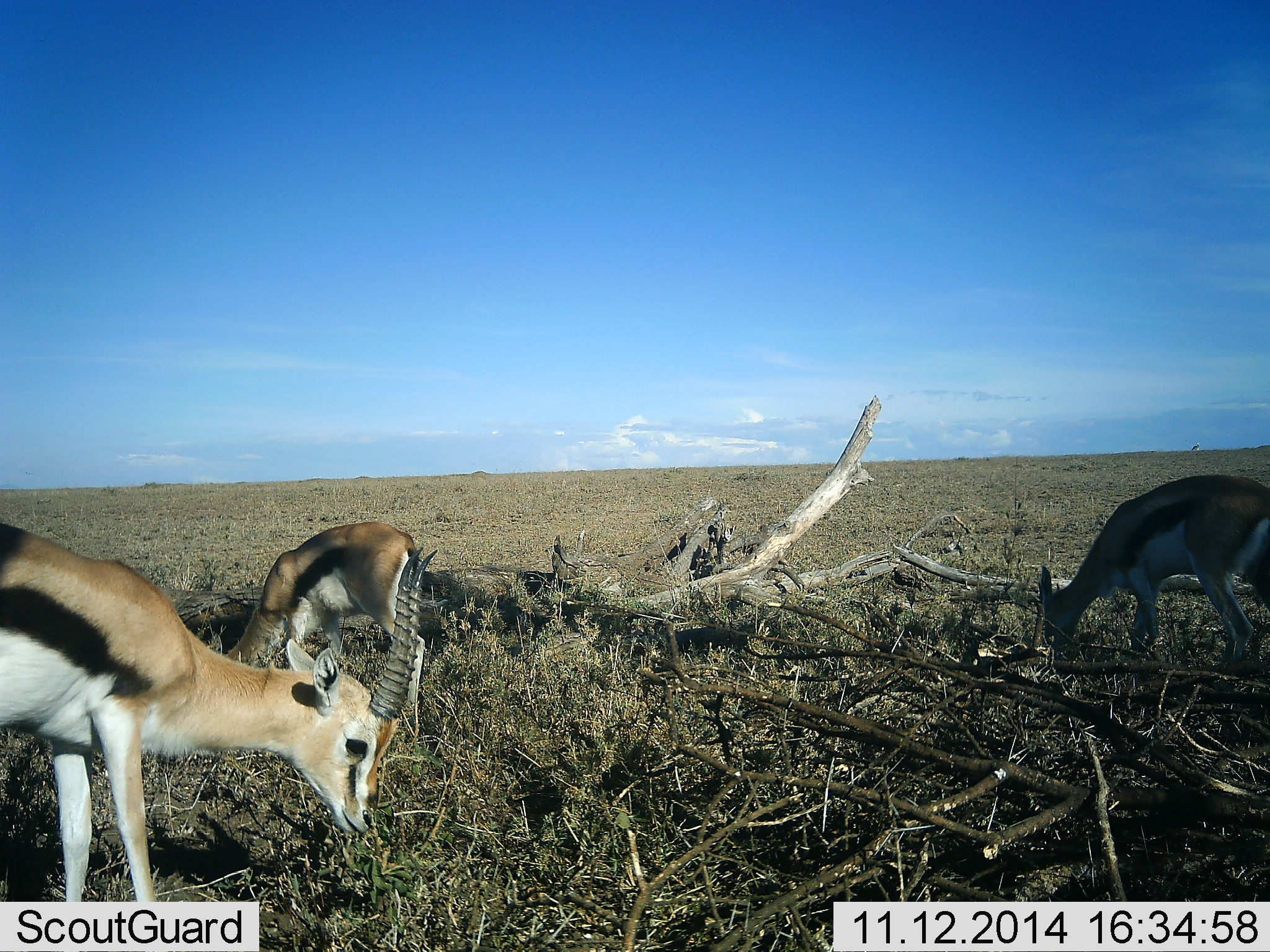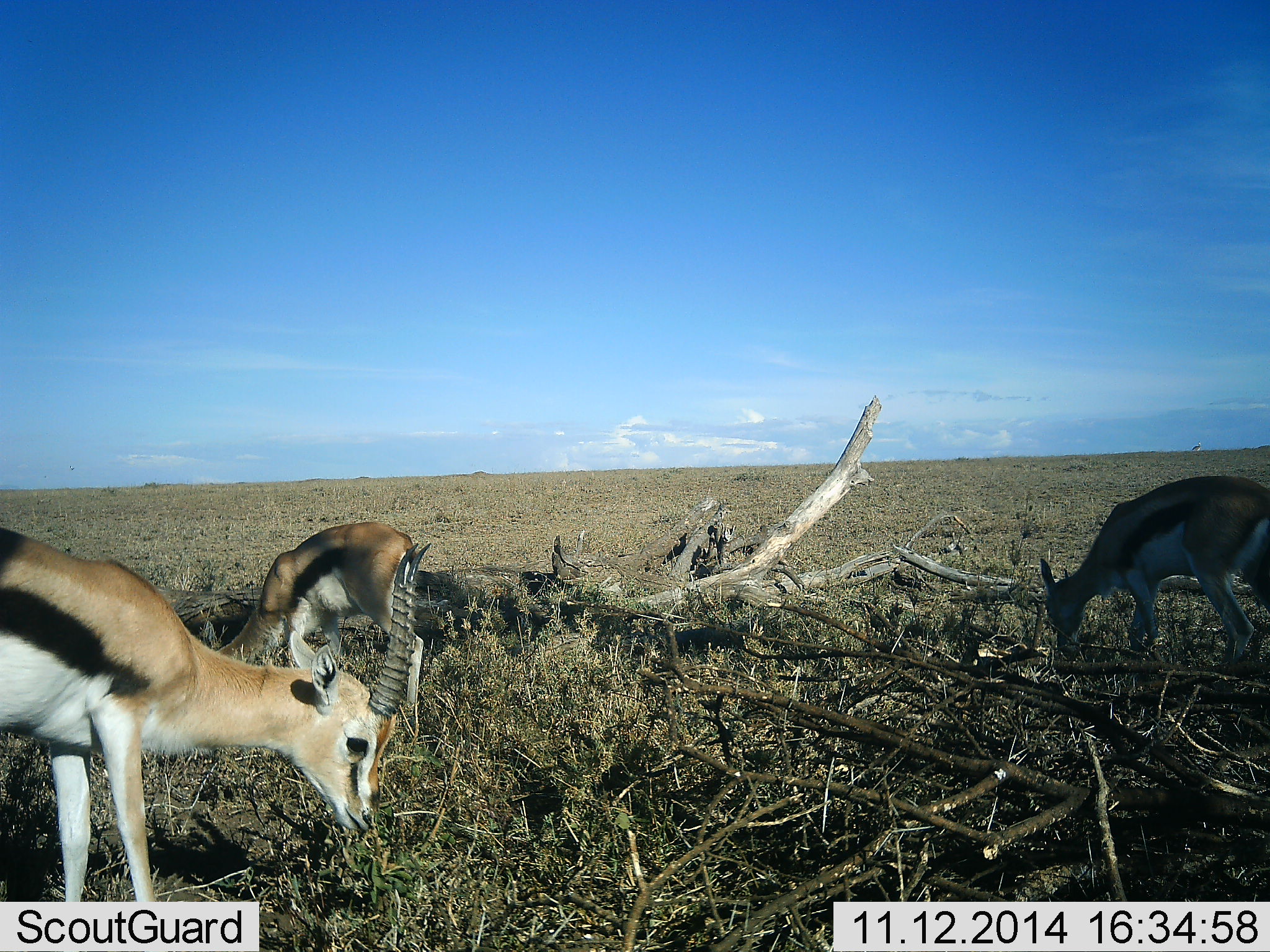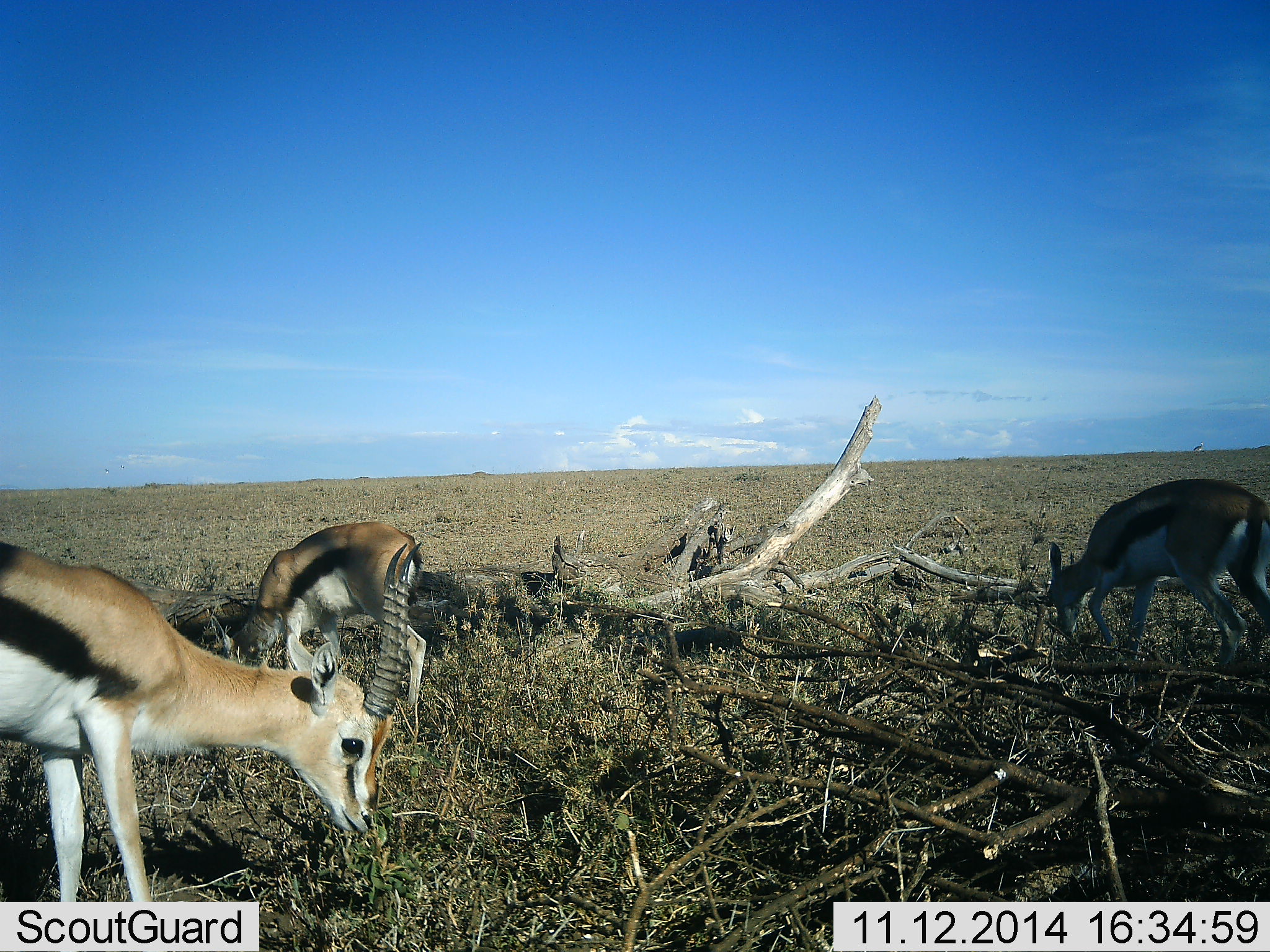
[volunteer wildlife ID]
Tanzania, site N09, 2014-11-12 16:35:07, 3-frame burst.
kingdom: Animalia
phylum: Chordata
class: Mammalia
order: Artiodactyla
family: Bovidae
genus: Eudorcas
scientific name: Eudorcas thomsonii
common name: thomson's gazelle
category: gazellethomsons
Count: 3.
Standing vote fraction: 50%.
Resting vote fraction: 0%.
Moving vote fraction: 10%.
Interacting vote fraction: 0%.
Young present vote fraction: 0%.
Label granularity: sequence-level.